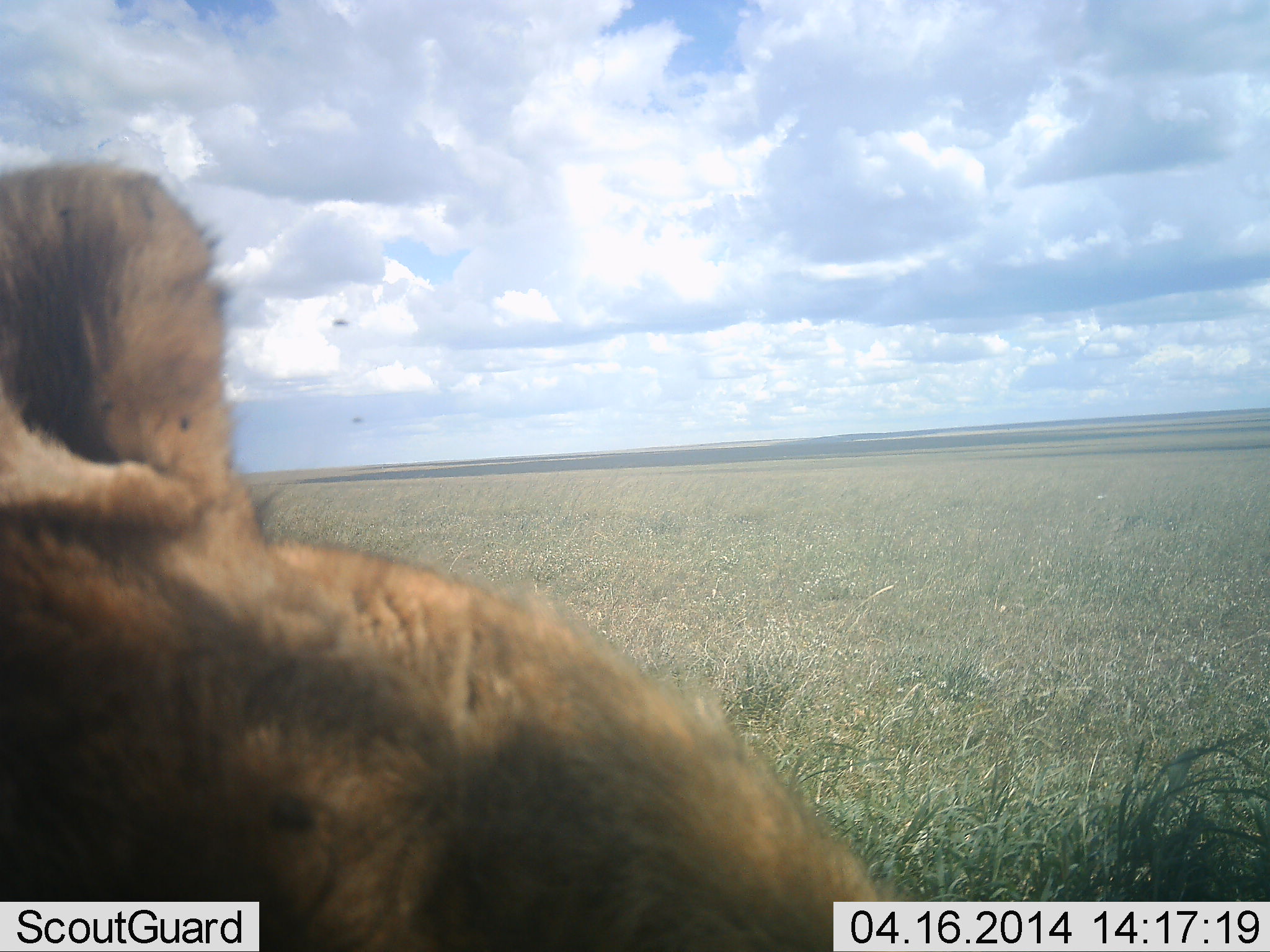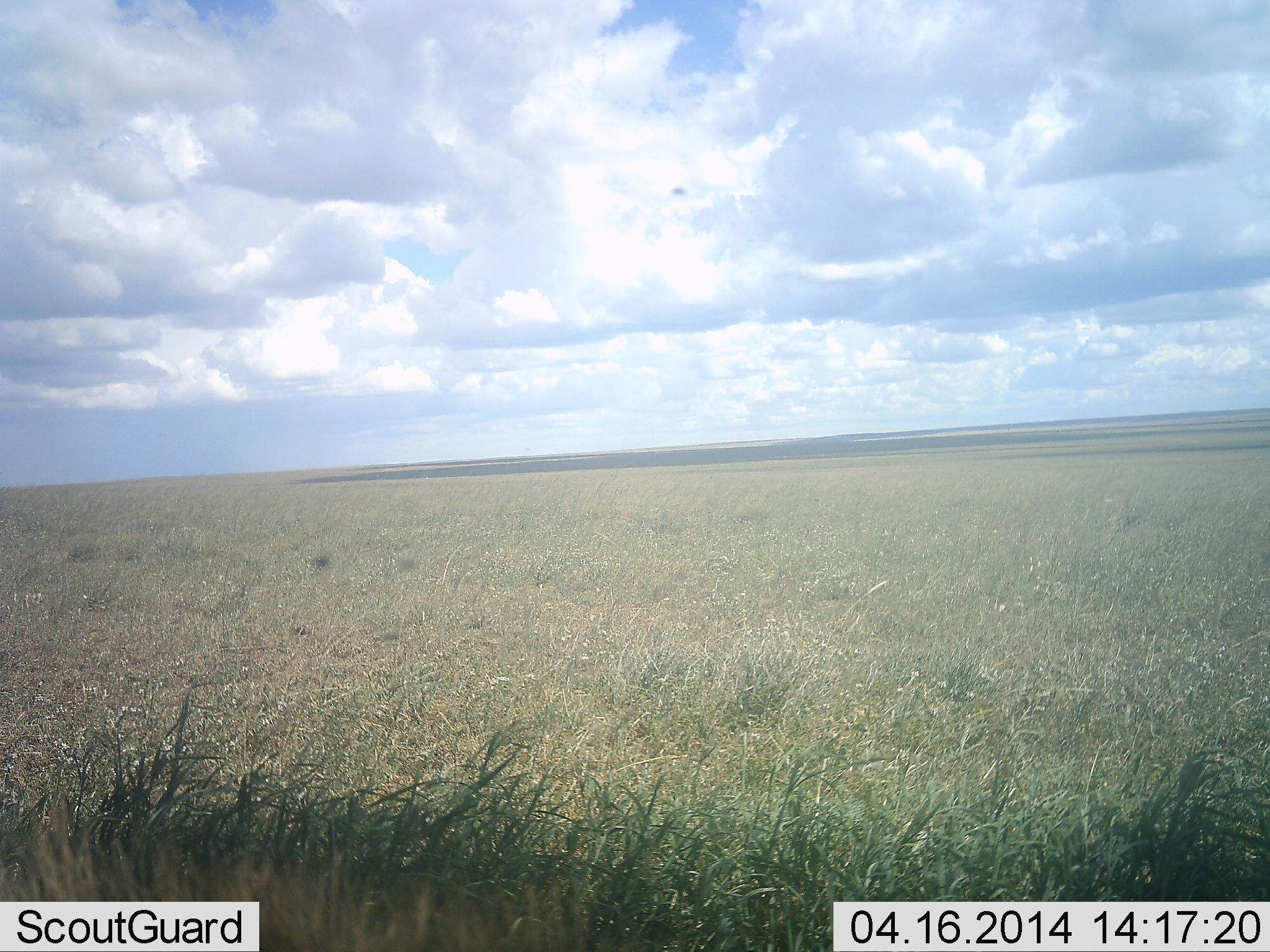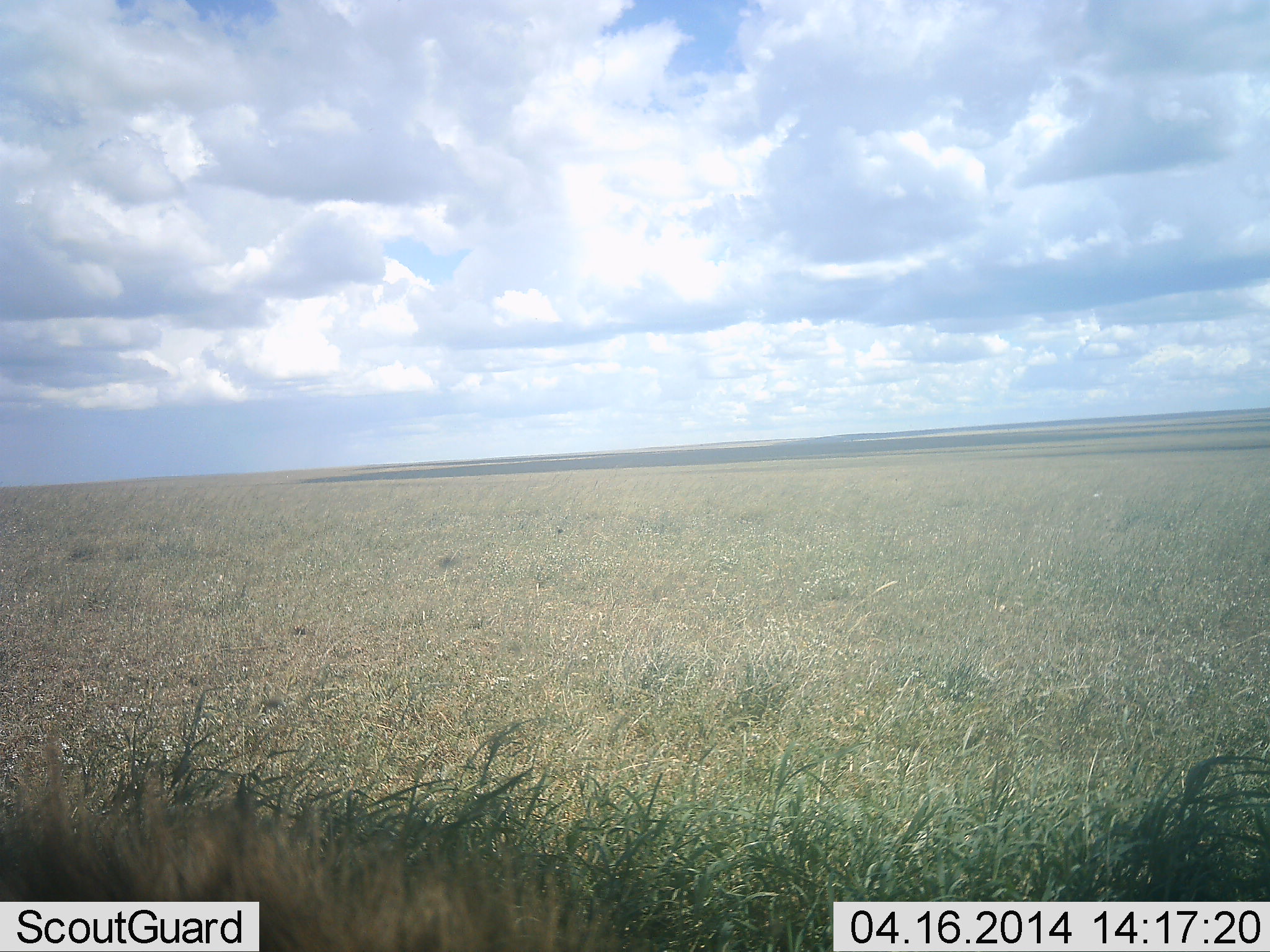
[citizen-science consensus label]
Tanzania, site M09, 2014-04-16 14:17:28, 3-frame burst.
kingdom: Animalia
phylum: Chordata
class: Mammalia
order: Carnivora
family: Felidae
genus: Panthera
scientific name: Panthera leo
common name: lion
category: lionfemale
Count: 1.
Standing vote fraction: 33%.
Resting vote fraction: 44%.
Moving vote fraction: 22%.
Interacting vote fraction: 0%.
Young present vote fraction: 0%.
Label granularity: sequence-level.